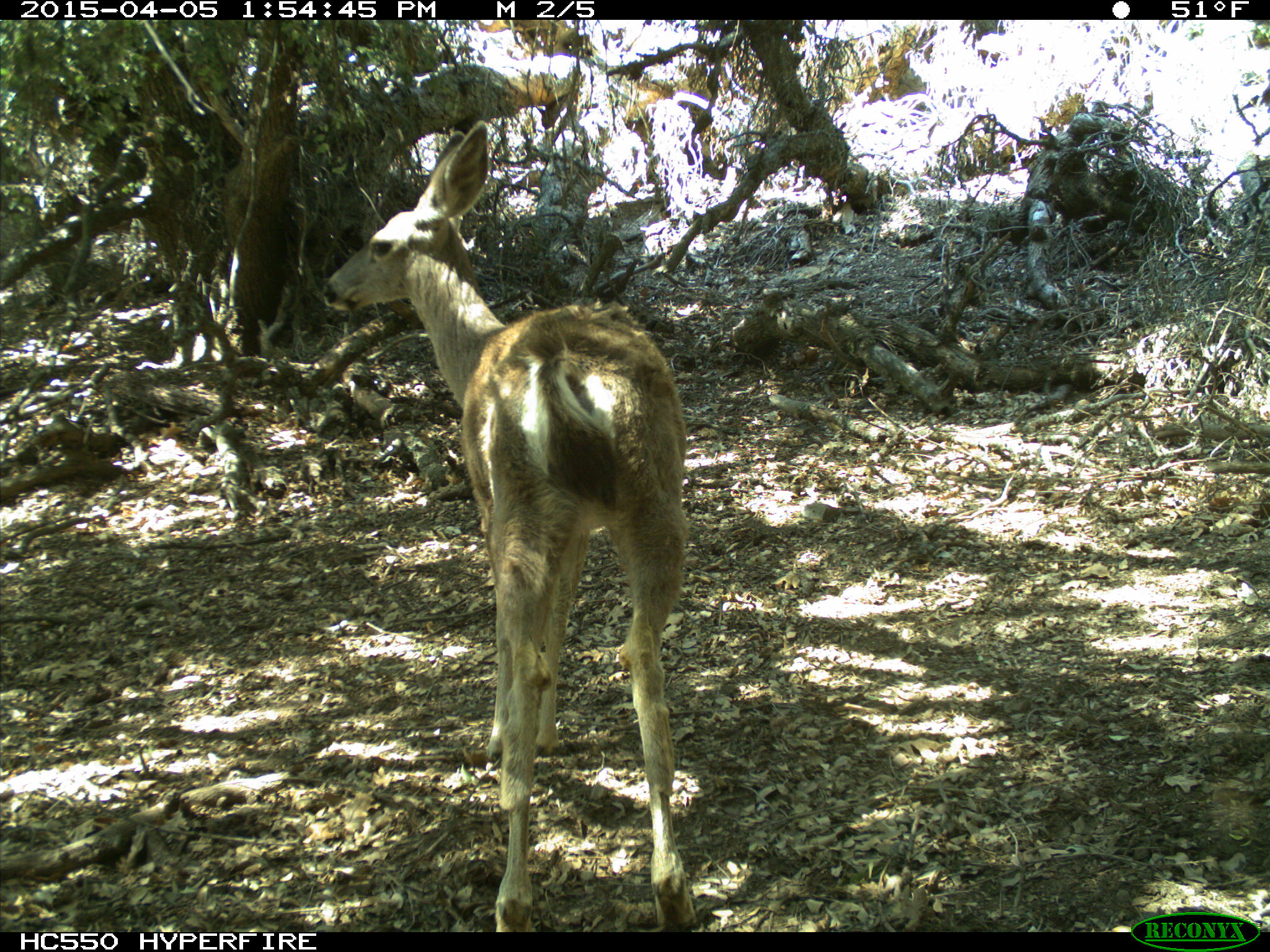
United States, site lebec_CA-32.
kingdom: Animalia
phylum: Chordata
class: Mammalia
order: Artiodactyla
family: Cervidae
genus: Odocoileus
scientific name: Odocoileus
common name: deer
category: unidentified deer